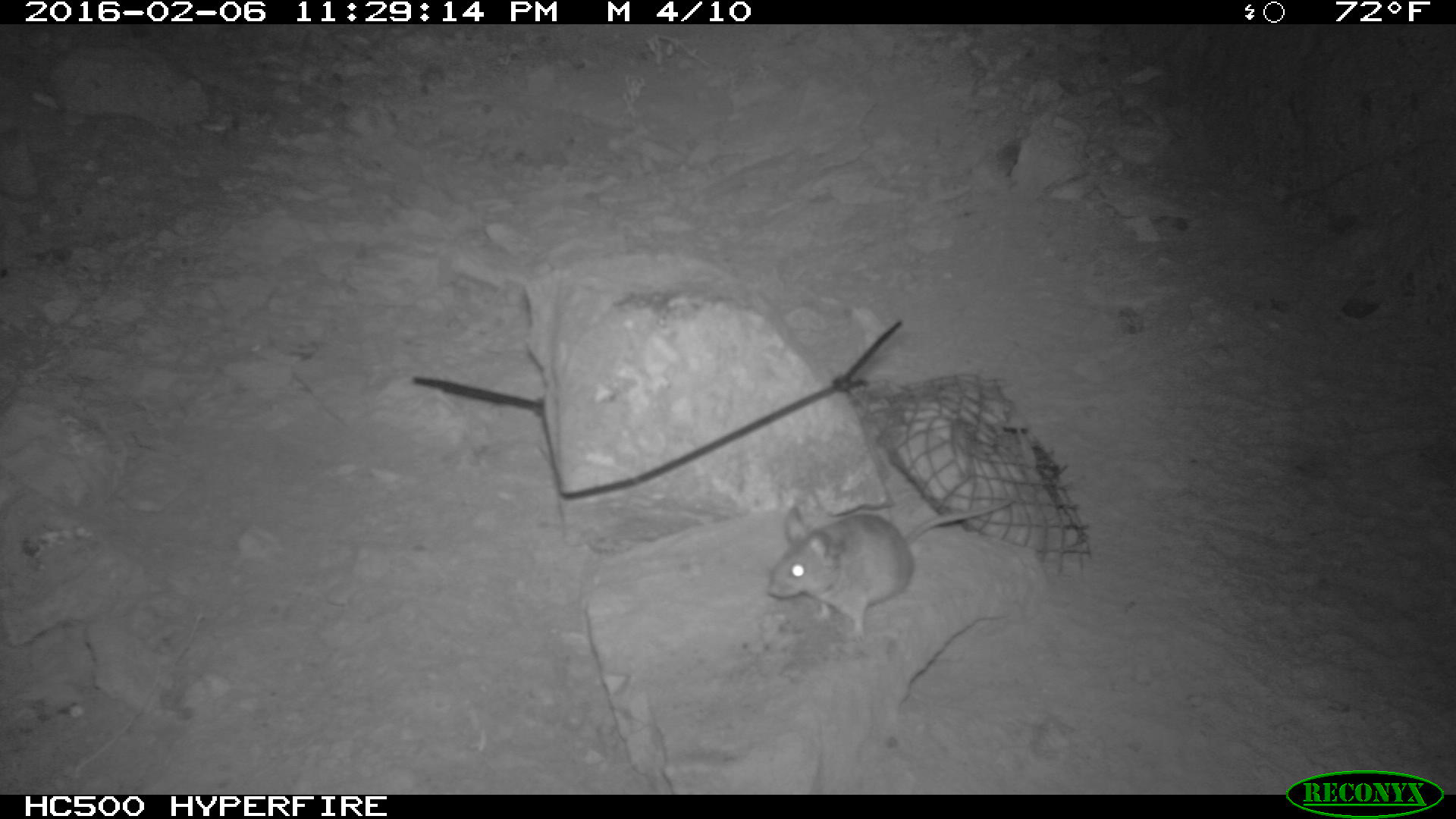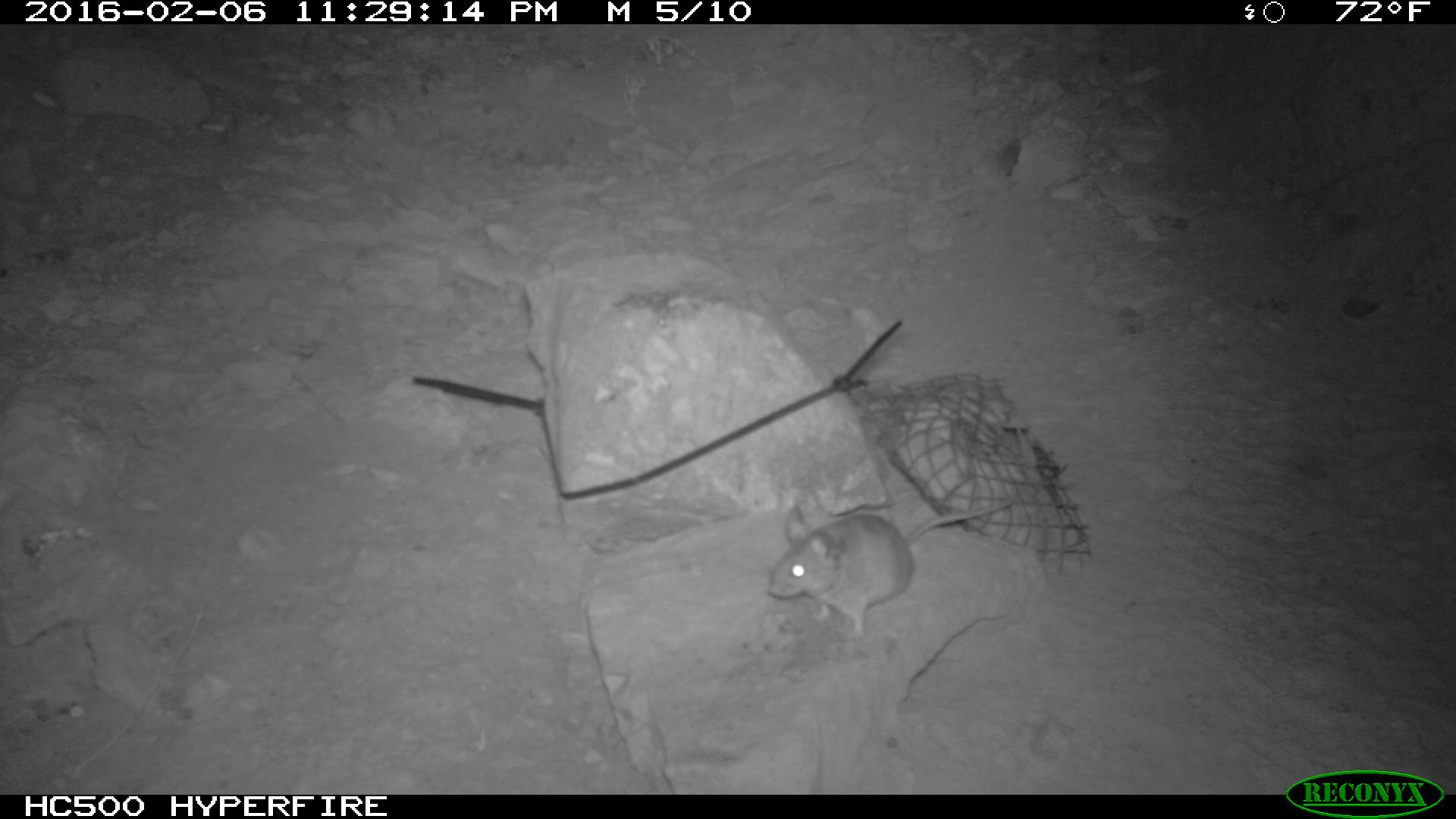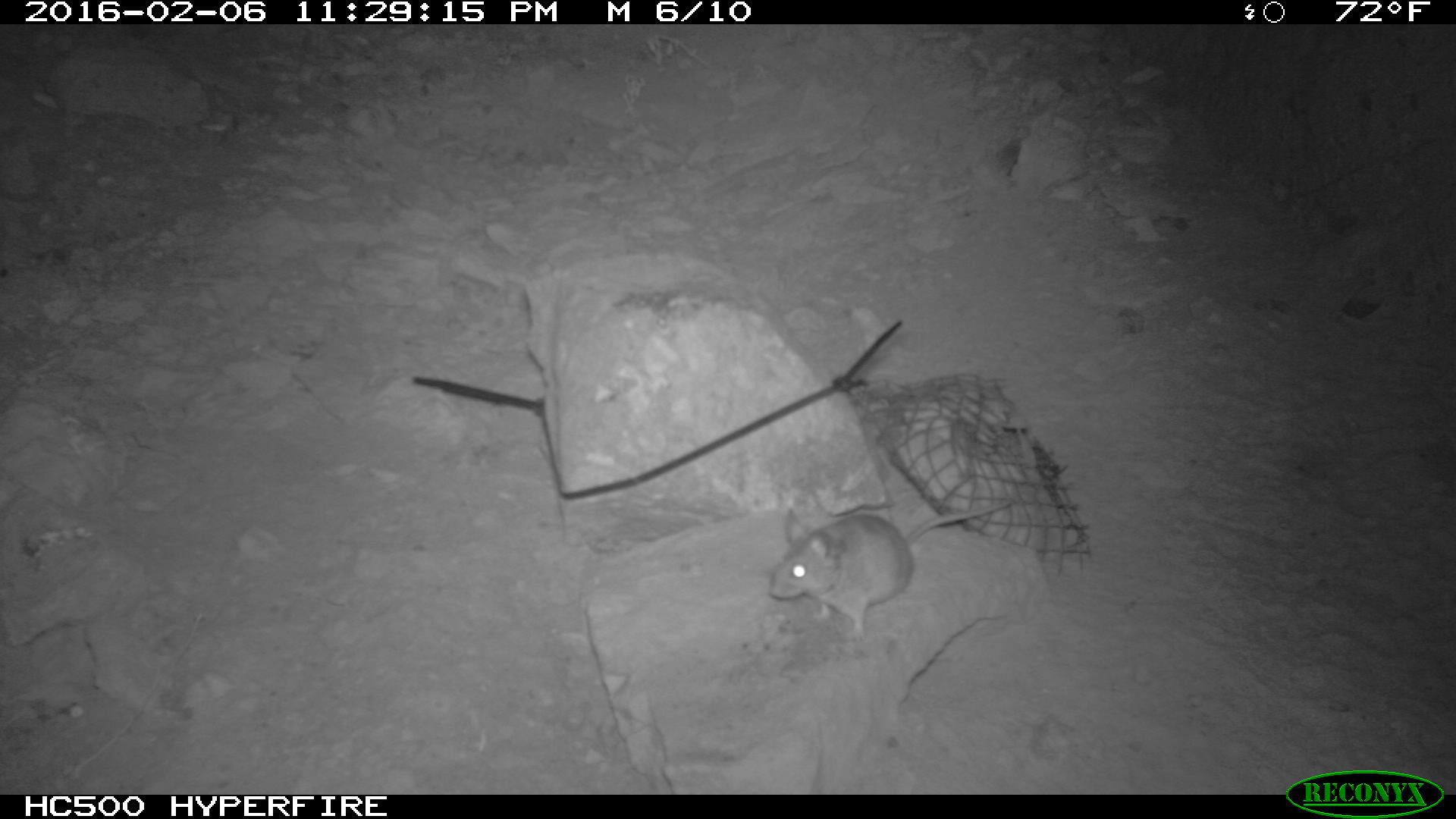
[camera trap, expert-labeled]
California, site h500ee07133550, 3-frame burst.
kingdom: Animalia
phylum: Chordata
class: Mammalia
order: Rodentia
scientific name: Rodentia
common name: rodent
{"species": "rodent (Rodentia)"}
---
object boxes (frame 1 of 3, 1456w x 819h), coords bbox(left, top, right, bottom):
rodent: bbox(765, 498, 1021, 640)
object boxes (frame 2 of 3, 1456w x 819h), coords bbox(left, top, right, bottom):
rodent: bbox(764, 497, 1019, 635)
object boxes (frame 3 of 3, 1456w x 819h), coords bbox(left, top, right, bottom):
rodent: bbox(767, 499, 1012, 645)